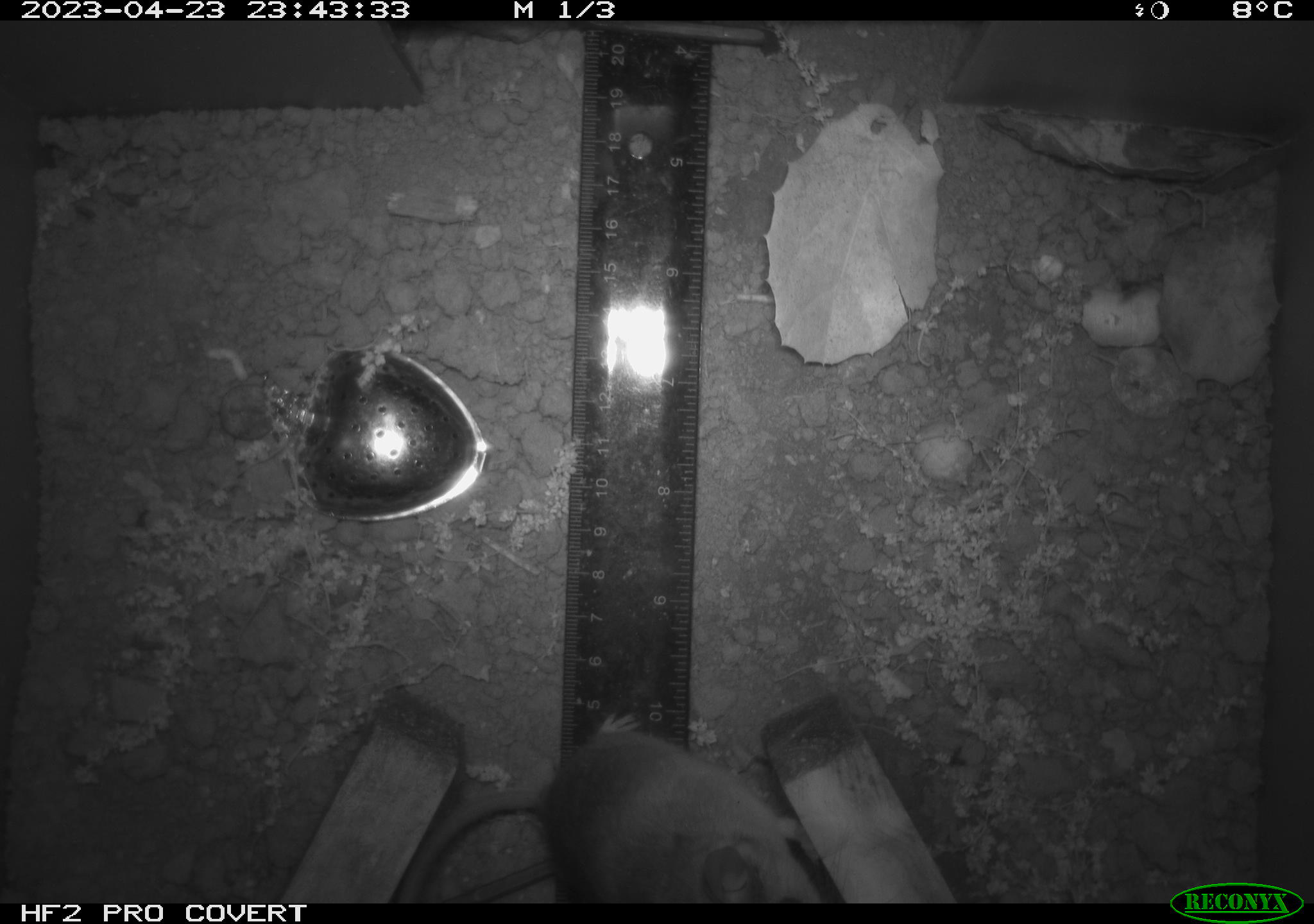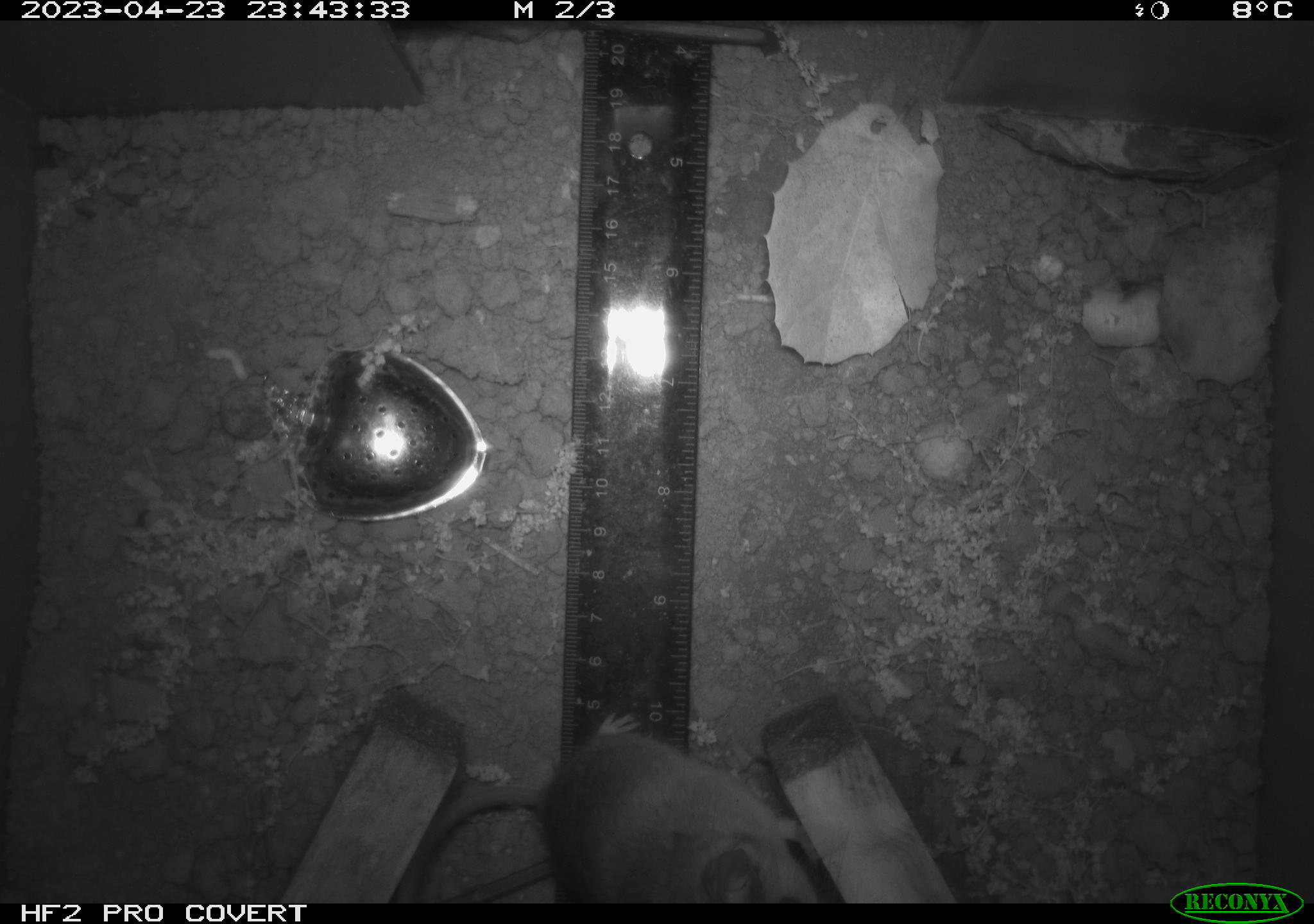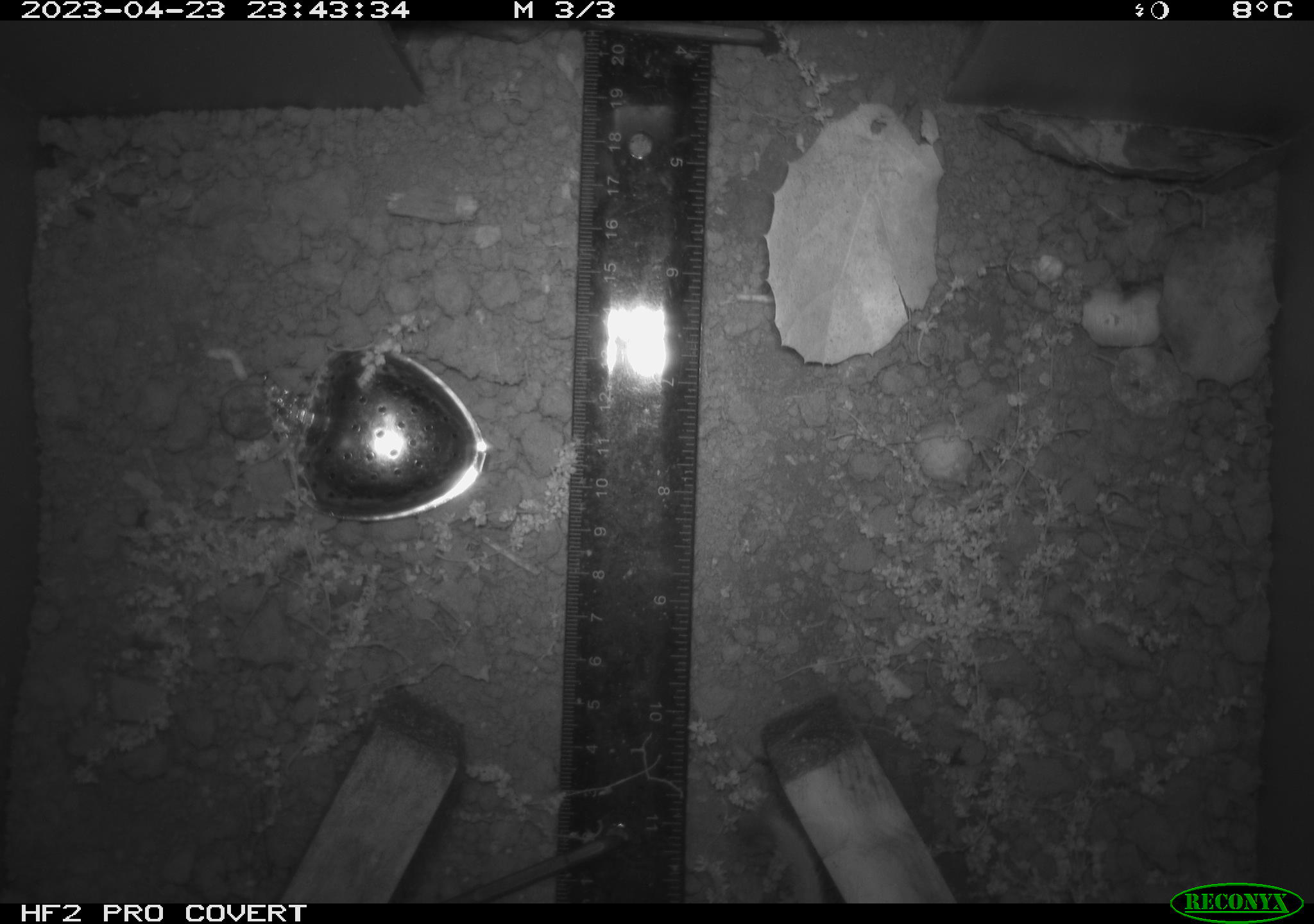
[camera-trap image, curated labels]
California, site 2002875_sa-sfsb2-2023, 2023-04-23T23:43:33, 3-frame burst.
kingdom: Animalia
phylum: Chordata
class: Mammalia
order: Rodentia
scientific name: Rodentia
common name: mouse species